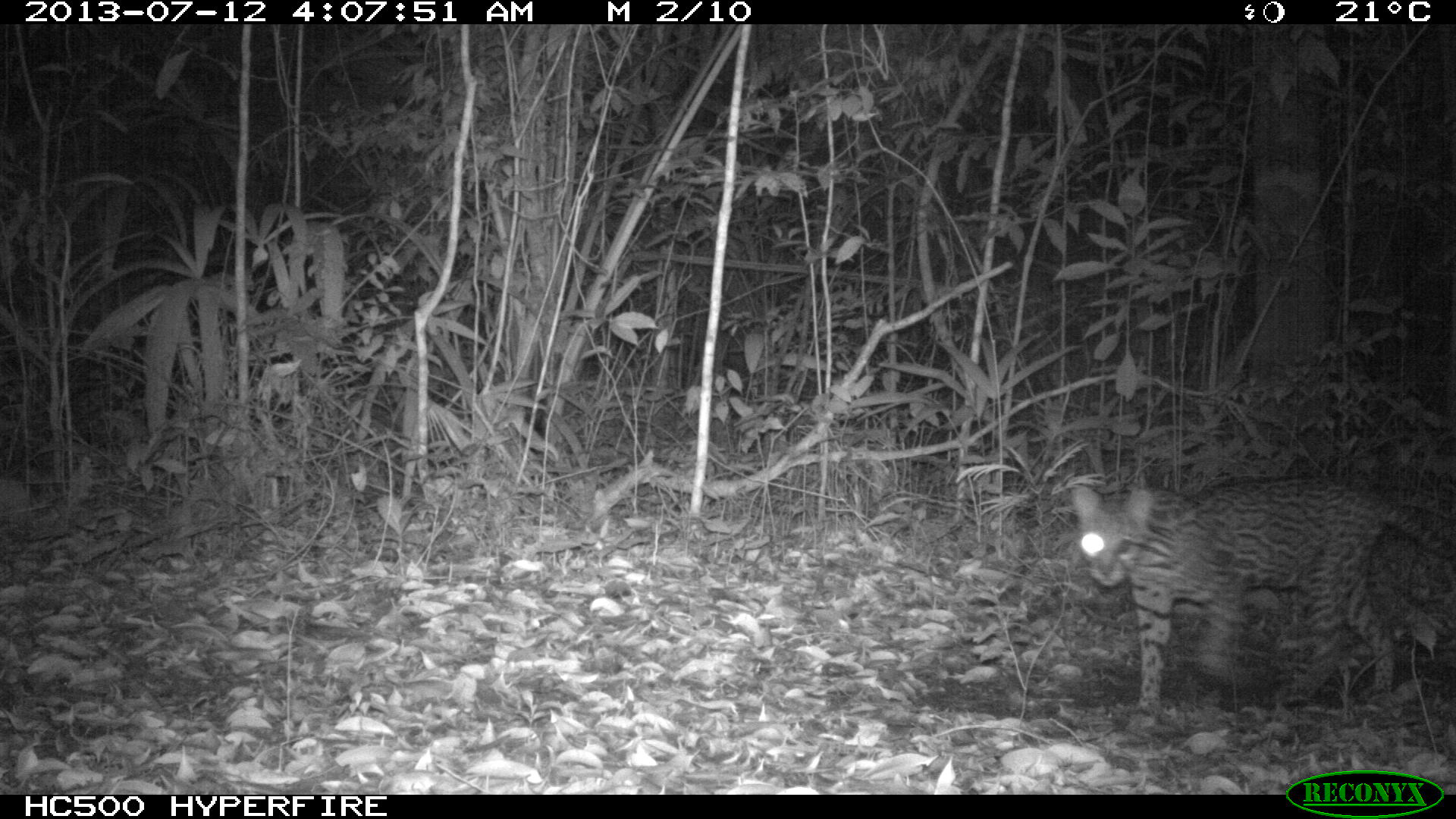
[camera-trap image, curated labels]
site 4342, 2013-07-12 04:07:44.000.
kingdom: Animalia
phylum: Chordata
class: Mammalia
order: Carnivora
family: Felidae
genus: Leopardus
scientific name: Leopardus pardalis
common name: ocelot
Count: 1.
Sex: male.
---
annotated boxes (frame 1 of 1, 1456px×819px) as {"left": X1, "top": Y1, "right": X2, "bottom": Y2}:
leopardus pardalis: {"left": 1071, "top": 473, "right": 1455, "bottom": 730}